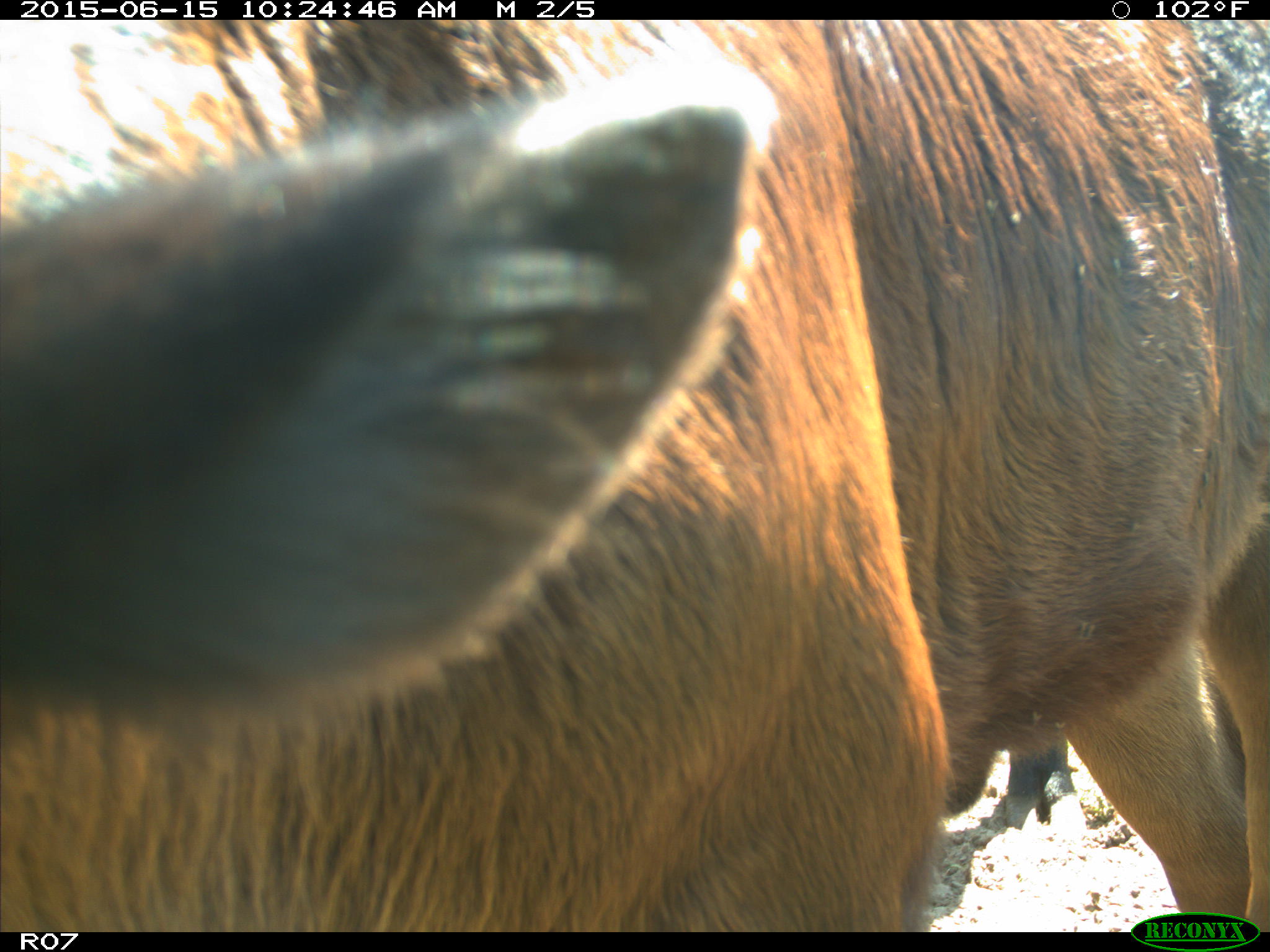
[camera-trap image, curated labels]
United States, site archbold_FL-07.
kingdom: Animalia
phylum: Chordata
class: Mammalia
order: Artiodactyla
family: Bovidae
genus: Bos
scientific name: Bos taurus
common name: domestic cow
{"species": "Bos taurus (domestic cow)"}